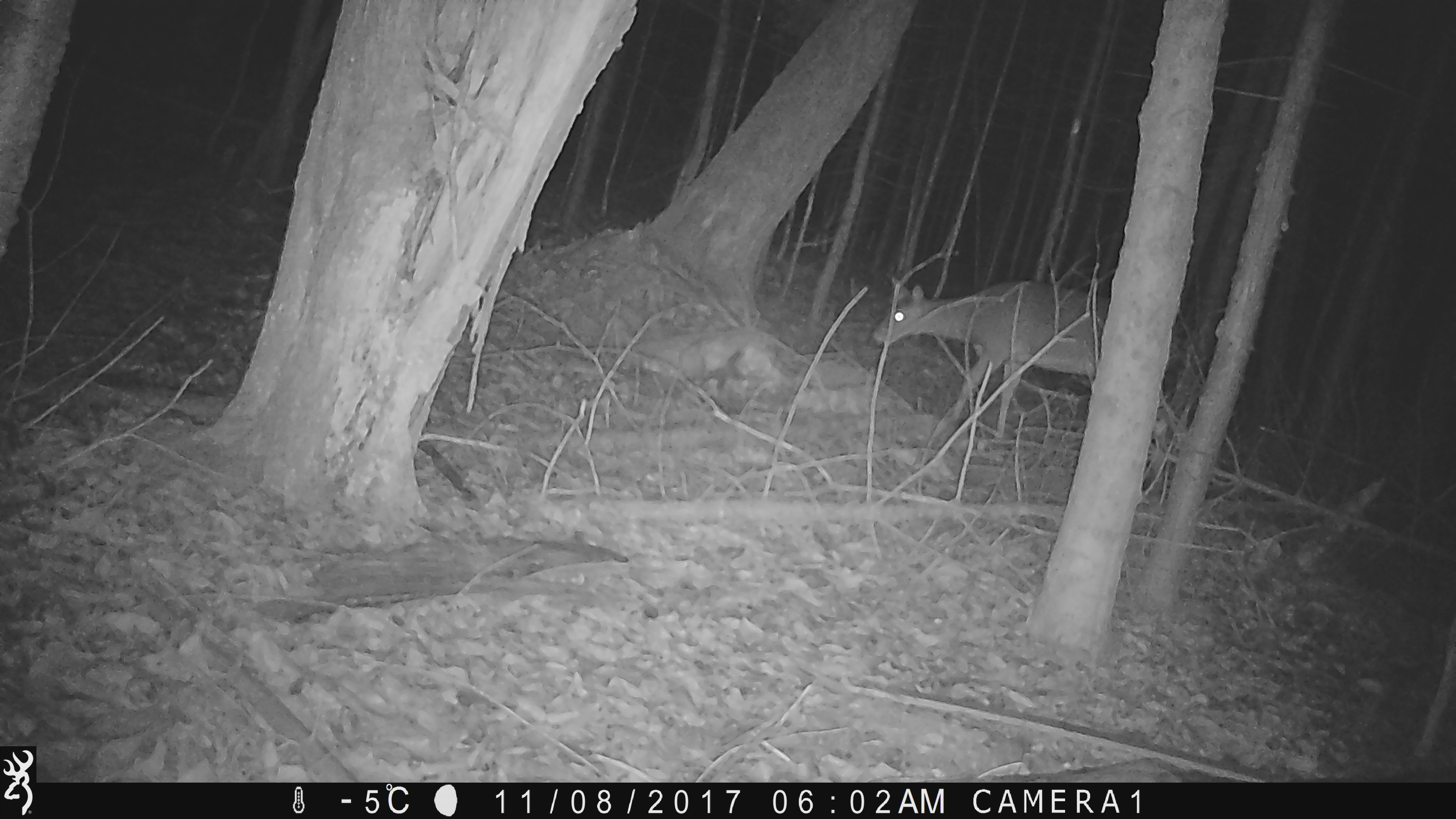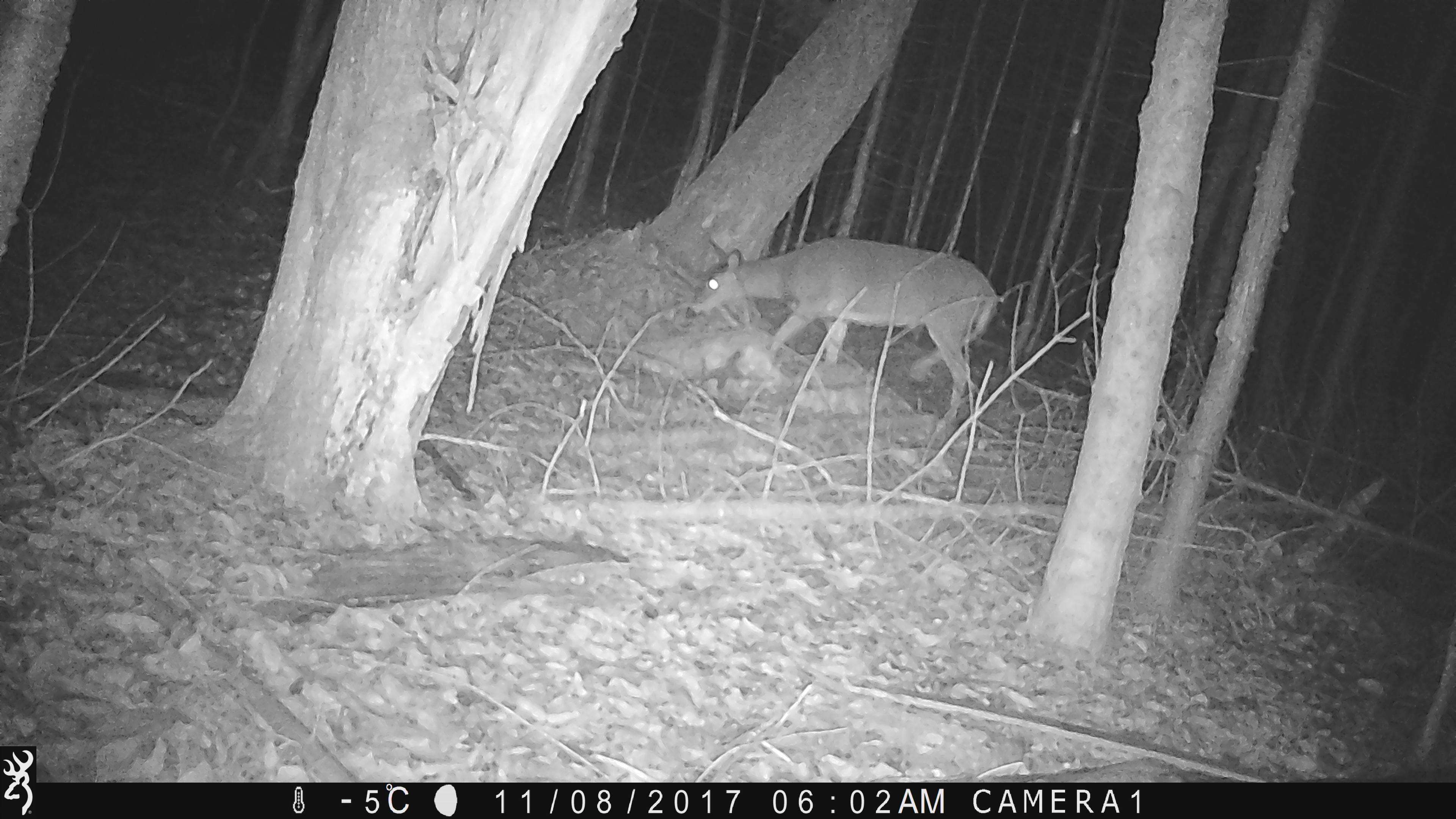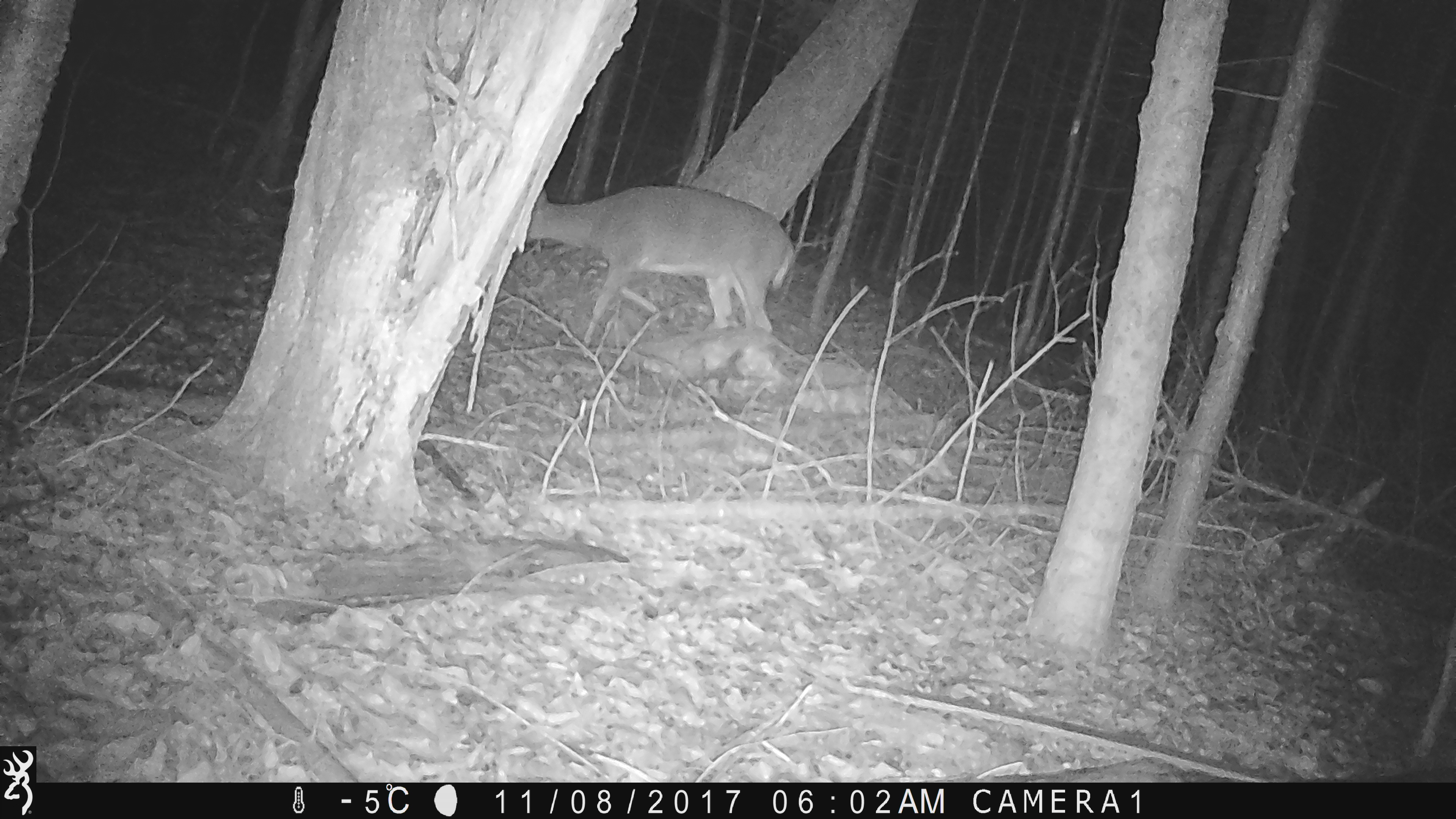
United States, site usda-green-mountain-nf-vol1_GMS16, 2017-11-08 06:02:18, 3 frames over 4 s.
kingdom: Animalia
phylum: Chordata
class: Mammalia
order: Artiodactyla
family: Cervidae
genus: Odocoileus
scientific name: Odocoileus virginianus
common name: white-tailed deer